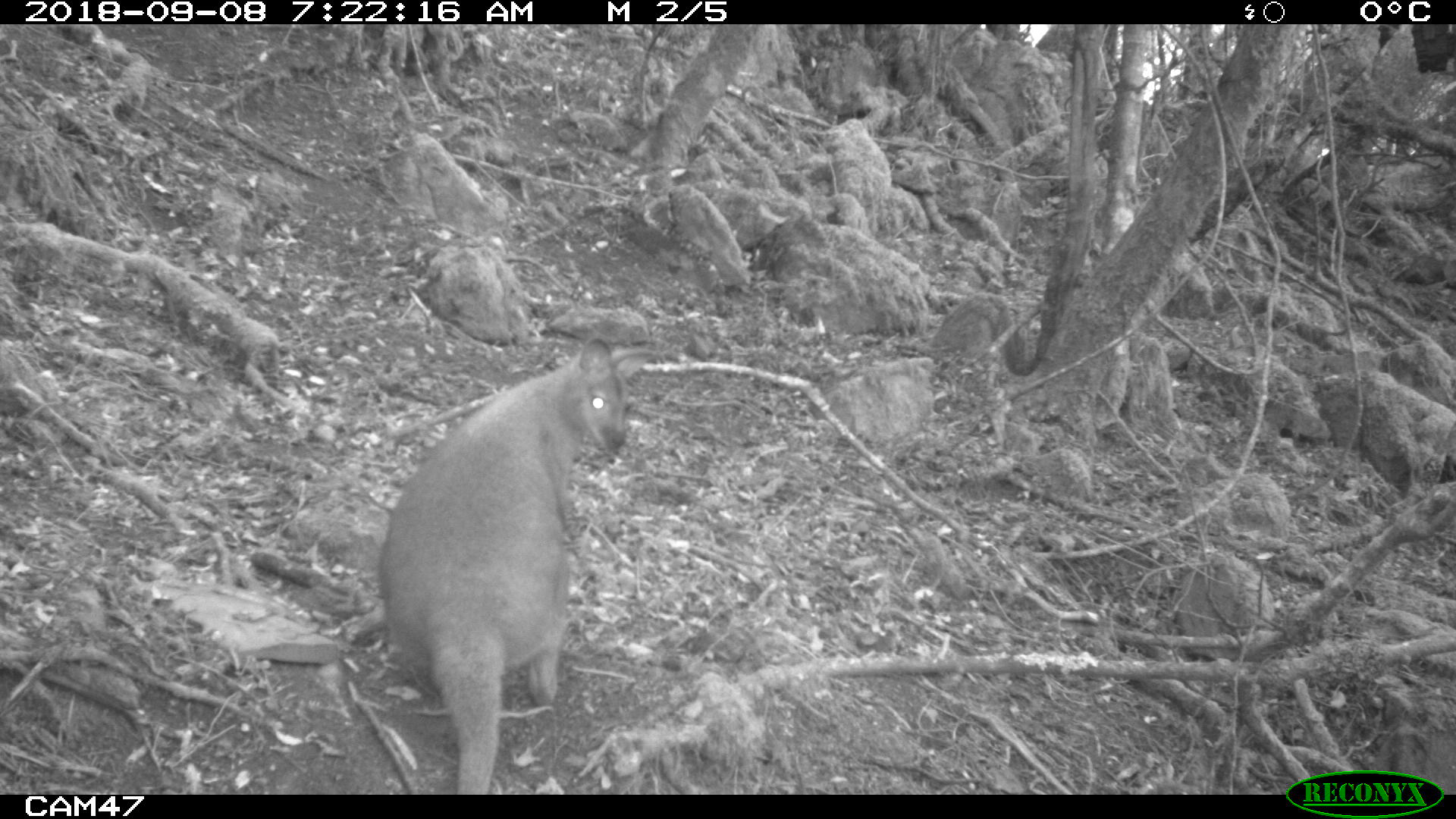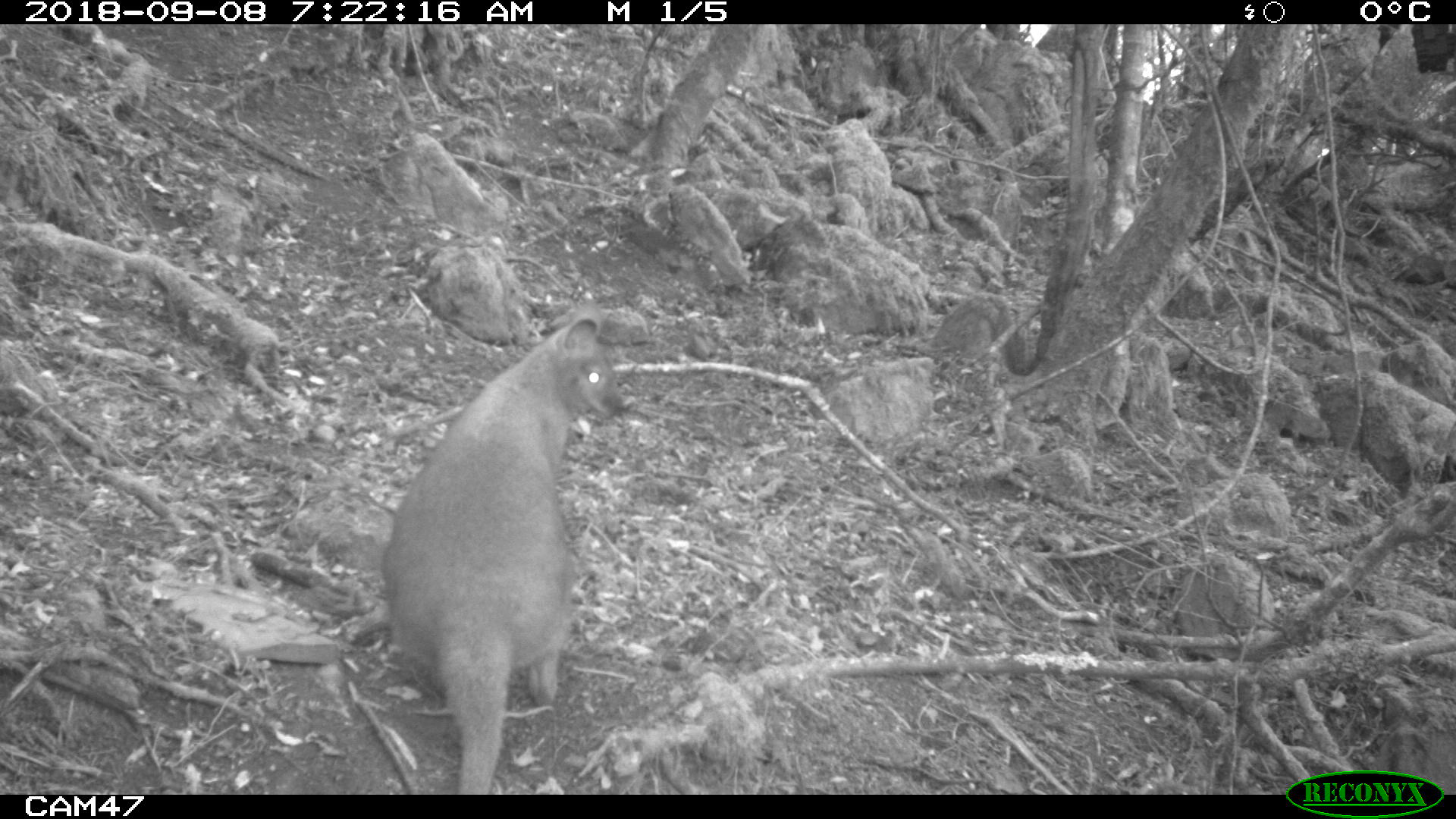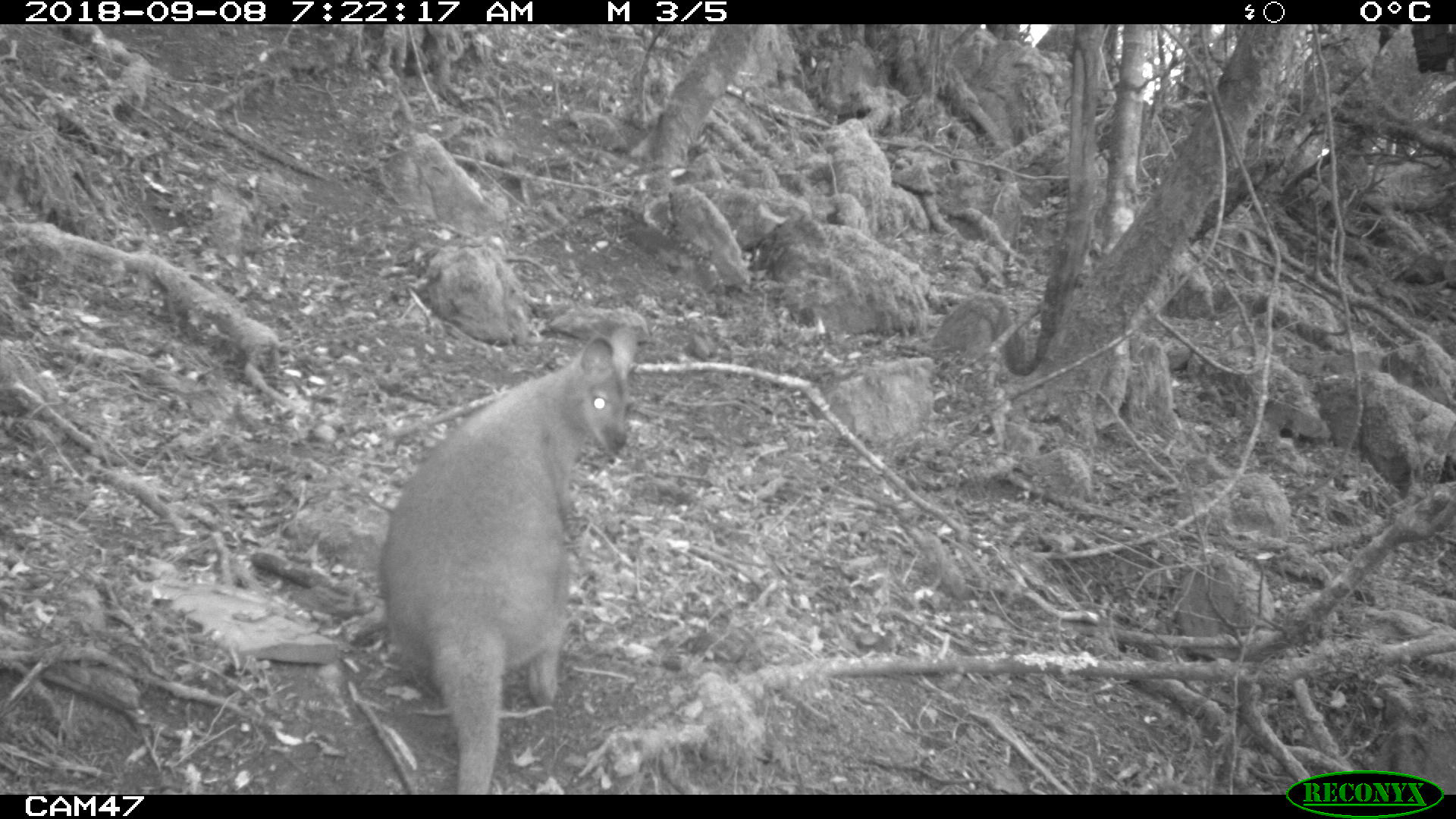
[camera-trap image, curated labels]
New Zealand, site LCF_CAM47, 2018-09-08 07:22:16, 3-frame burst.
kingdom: Animalia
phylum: Chordata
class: Mammalia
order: Diprotodontia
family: Macropodidae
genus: Notamacropus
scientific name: Notamacropus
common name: wallaby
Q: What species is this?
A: Wallaby (Notamacropus).